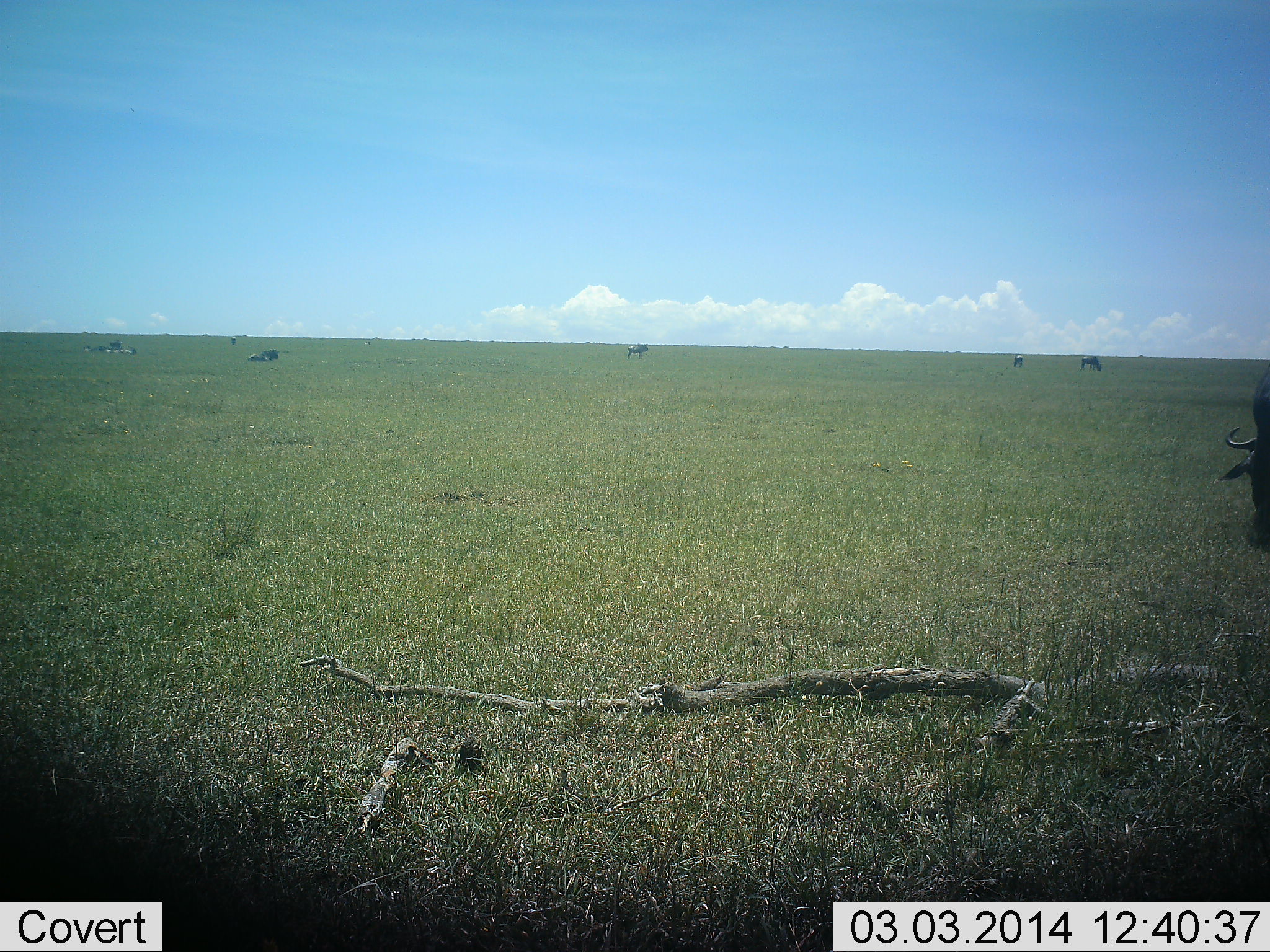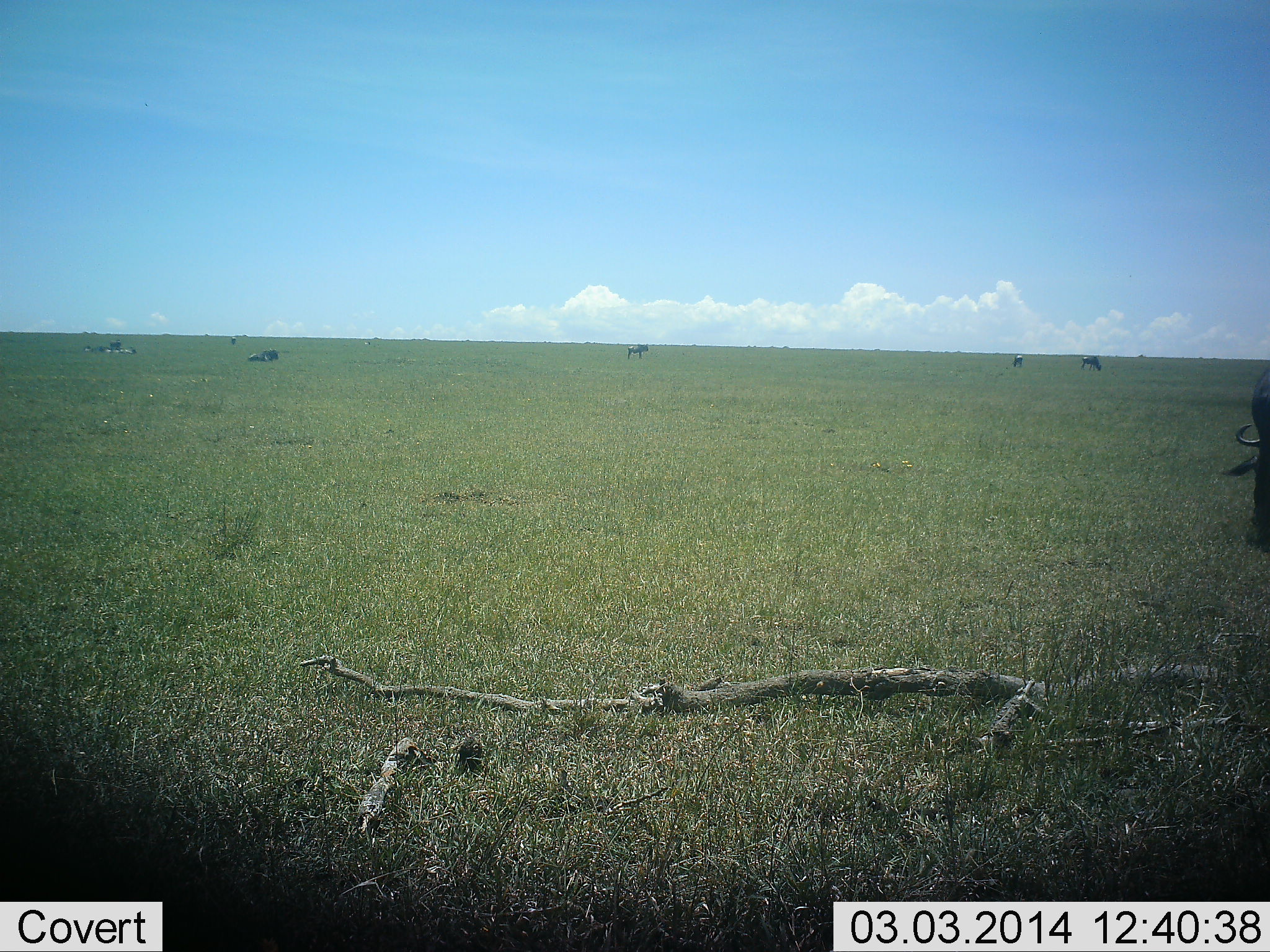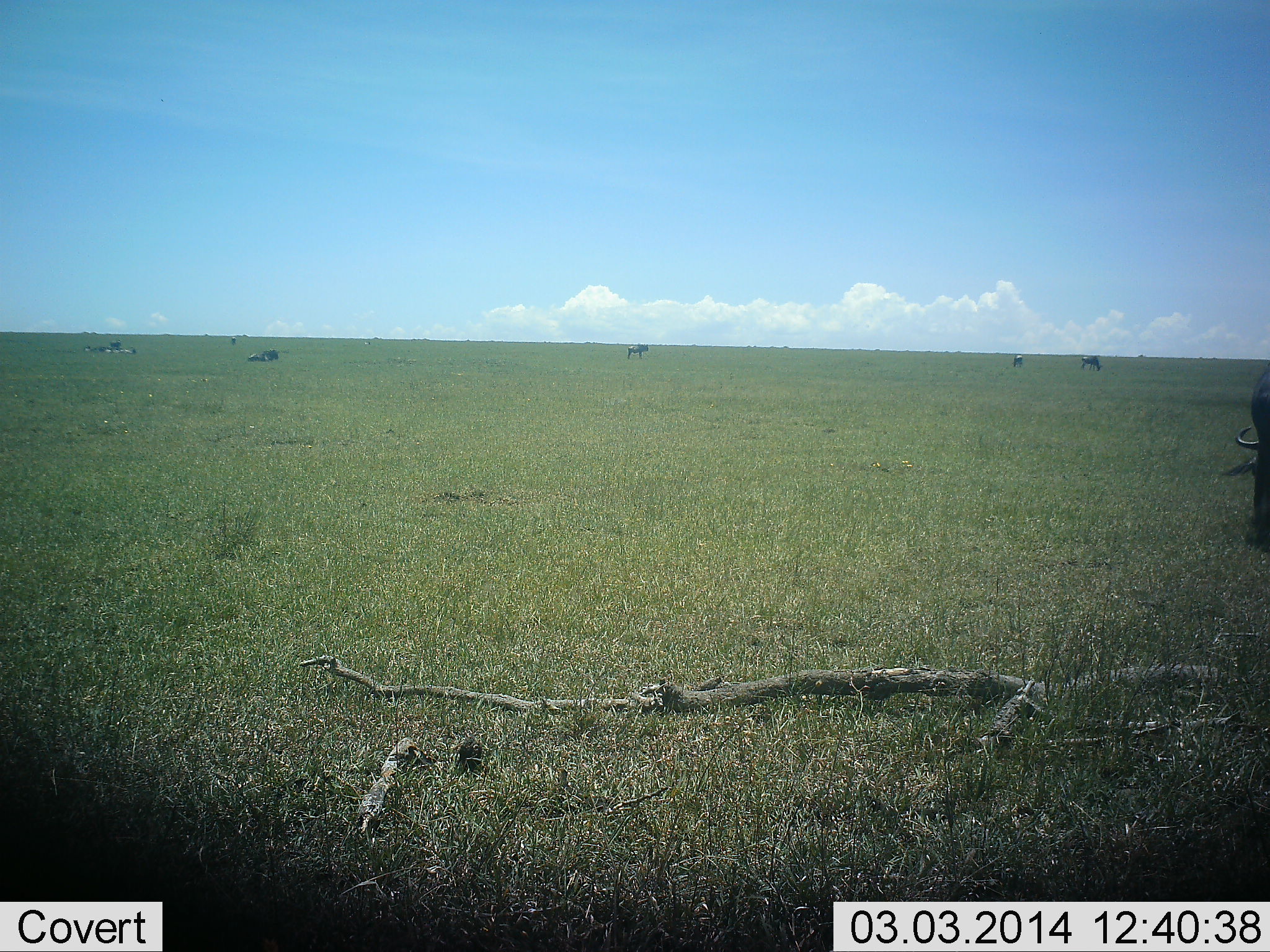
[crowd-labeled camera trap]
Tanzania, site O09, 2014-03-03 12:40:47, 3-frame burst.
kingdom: Animalia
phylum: Chordata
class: Mammalia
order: Artiodactyla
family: Bovidae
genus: Connochaetes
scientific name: Connochaetes taurinus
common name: blue wildebeest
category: wildebeest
Wildebeest (blue wildebeest) (Connochaetes taurinus), count 8. Behavior (volunteer vote fractions): standing 80%, resting 70%, moving 10%, interacting 0%. Young present (vote fraction): 0%. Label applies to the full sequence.